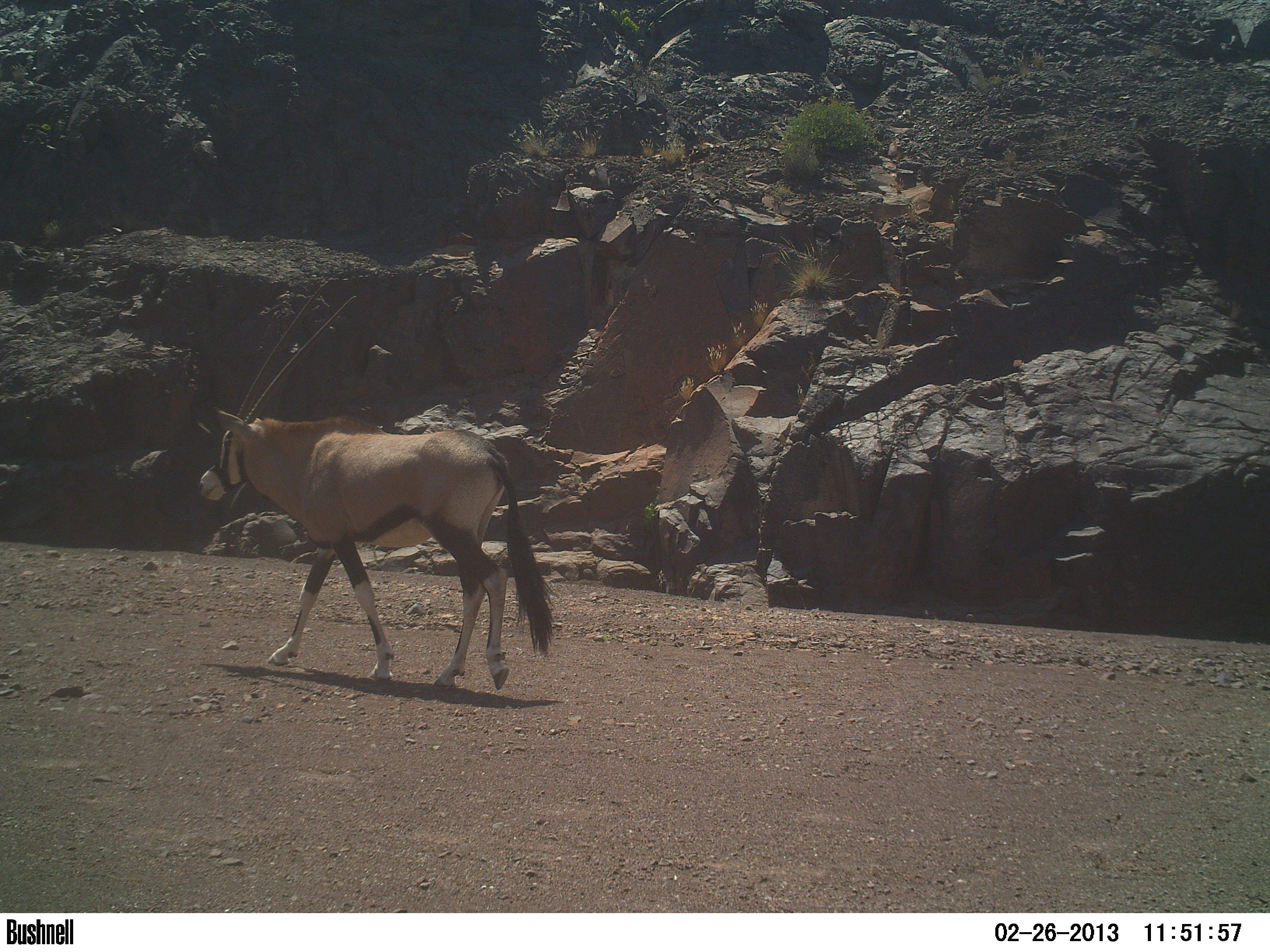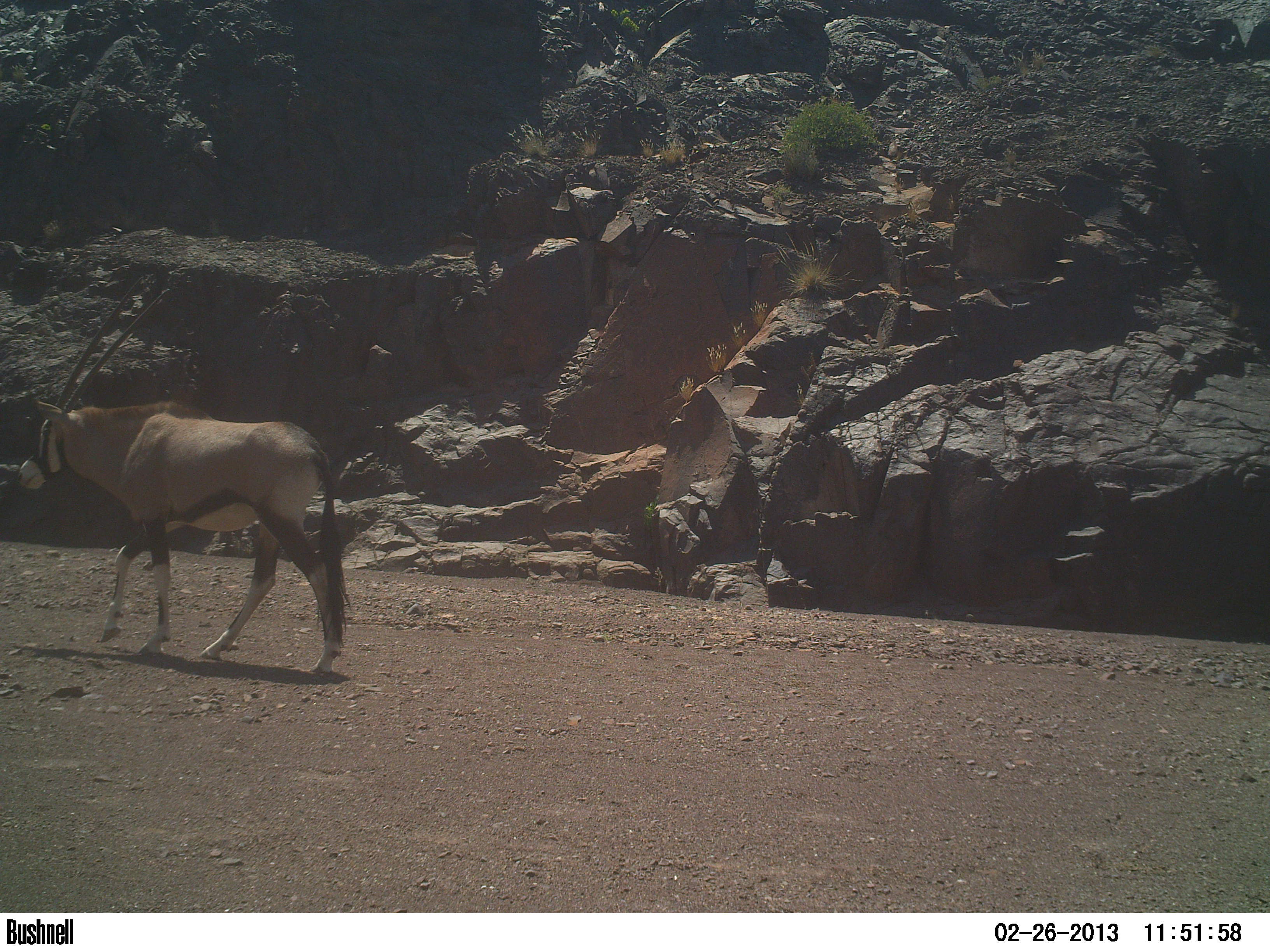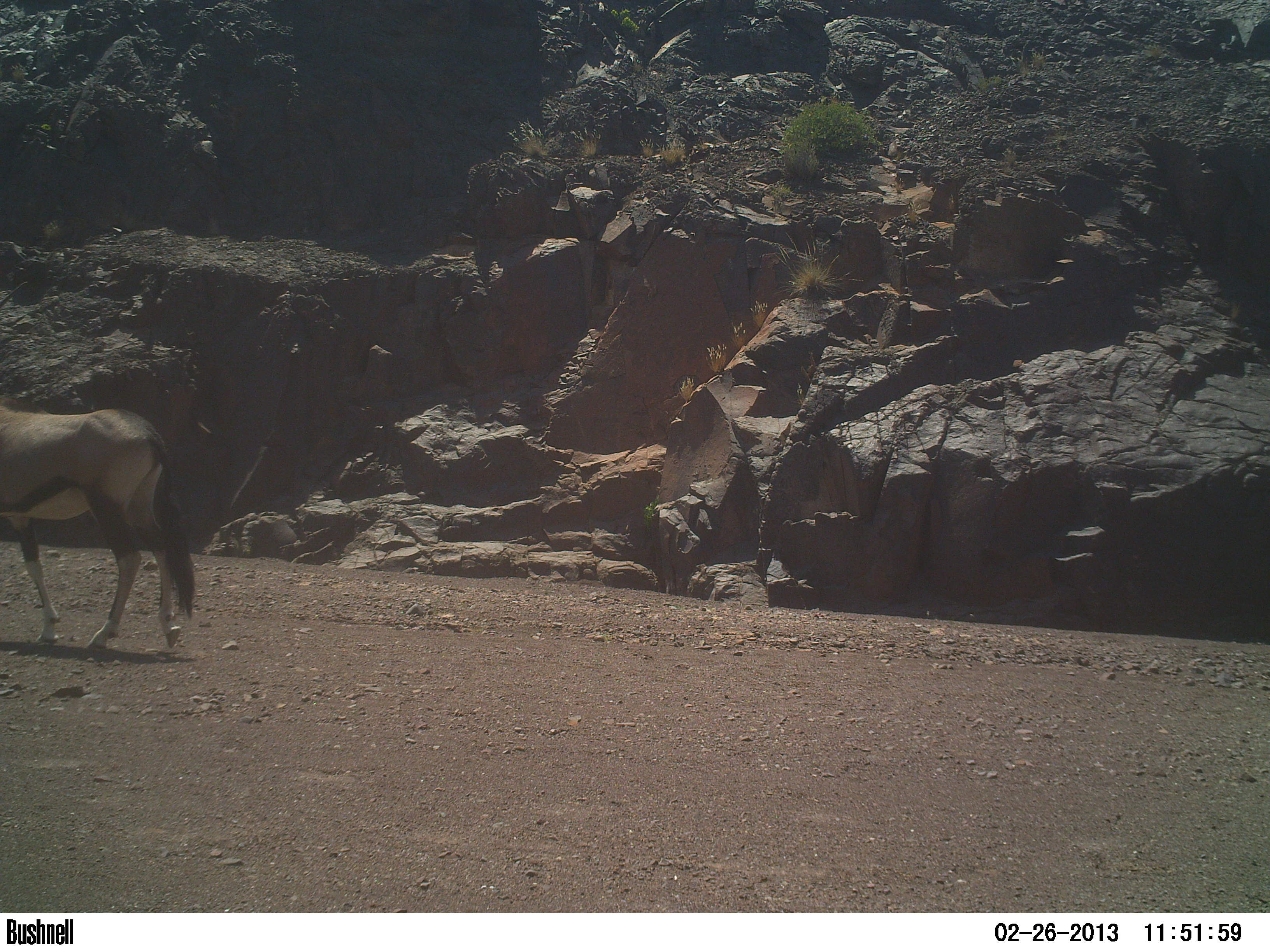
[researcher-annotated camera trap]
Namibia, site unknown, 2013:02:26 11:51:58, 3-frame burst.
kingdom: Animalia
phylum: Chordata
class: Mammalia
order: Artiodactyla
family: Bovidae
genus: Oryx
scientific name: Oryx gazella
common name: gemsbok